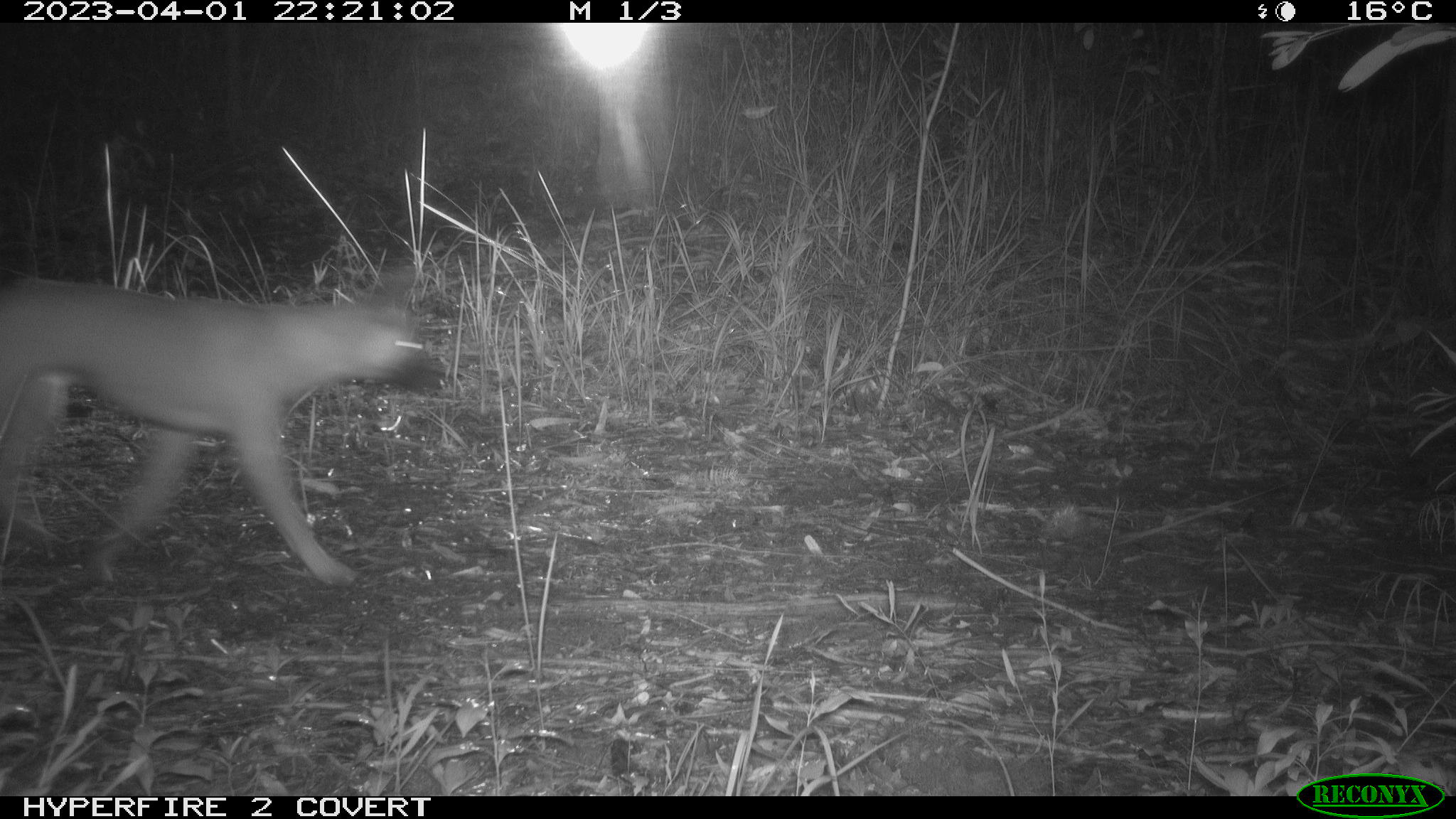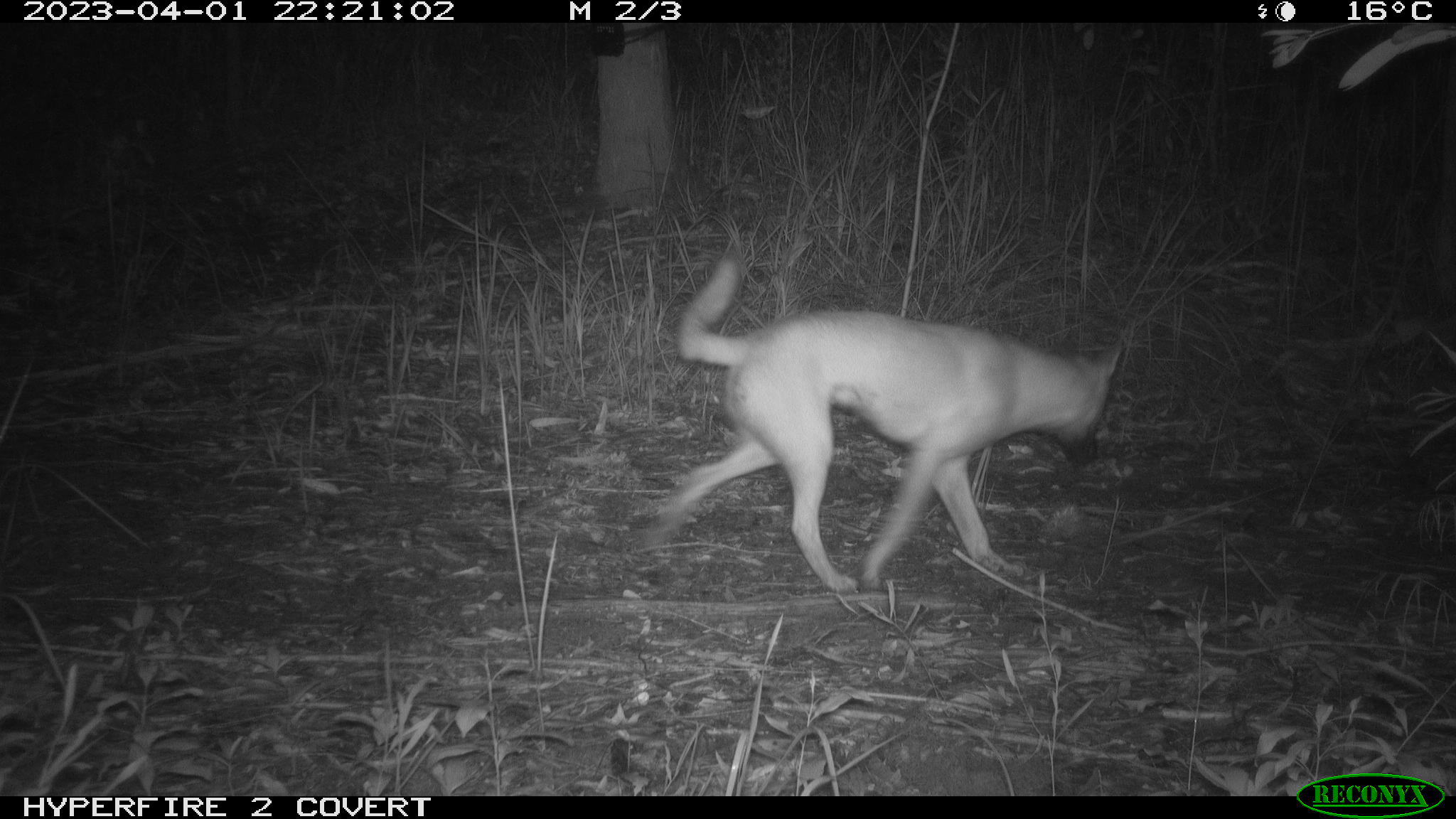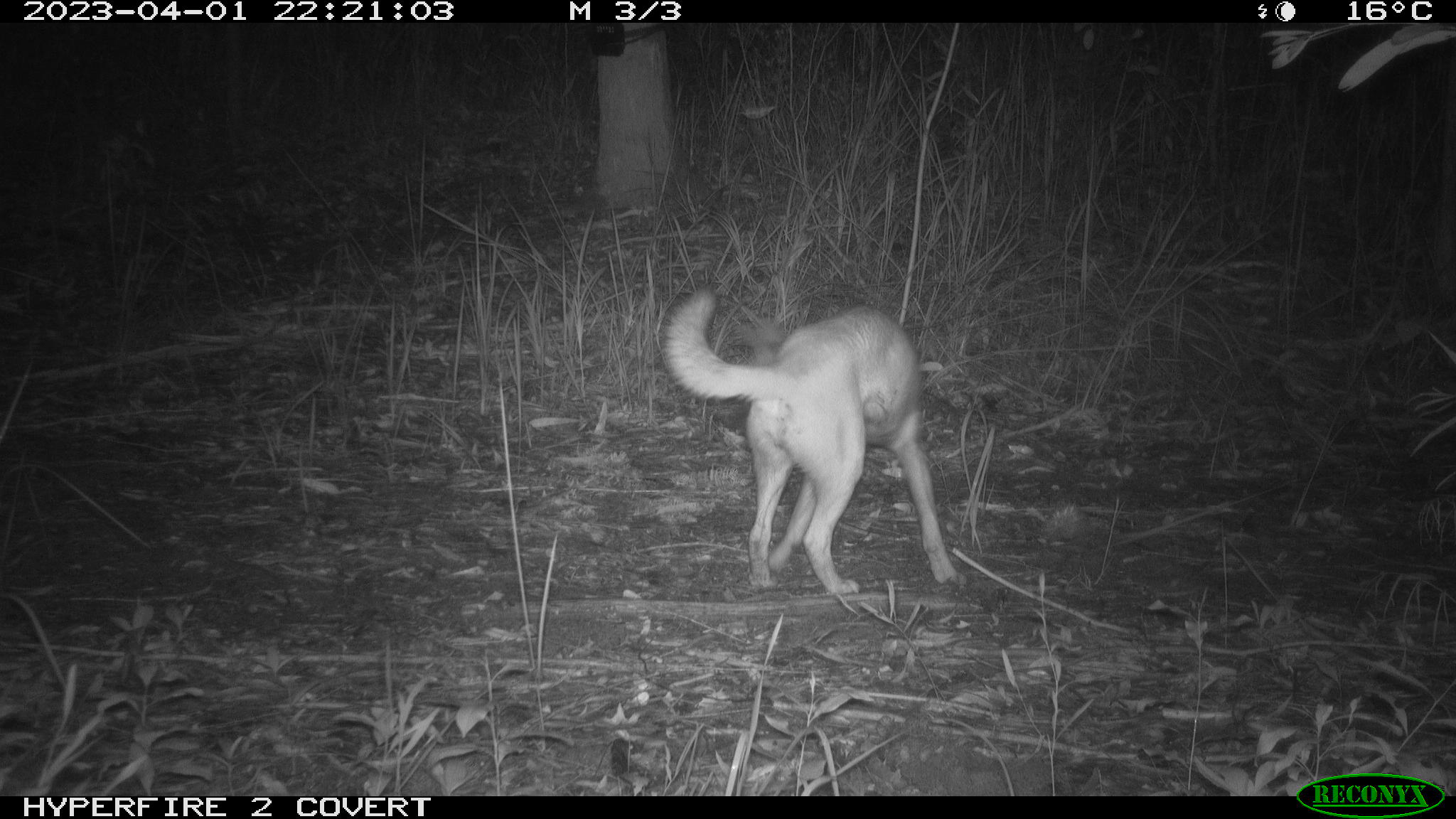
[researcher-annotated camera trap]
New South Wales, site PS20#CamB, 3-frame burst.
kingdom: Animalia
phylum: Chordata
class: Mammalia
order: Carnivora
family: Canidae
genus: Canis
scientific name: Canis familiaris dingo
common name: dingo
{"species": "dingo (Canis familiaris dingo)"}